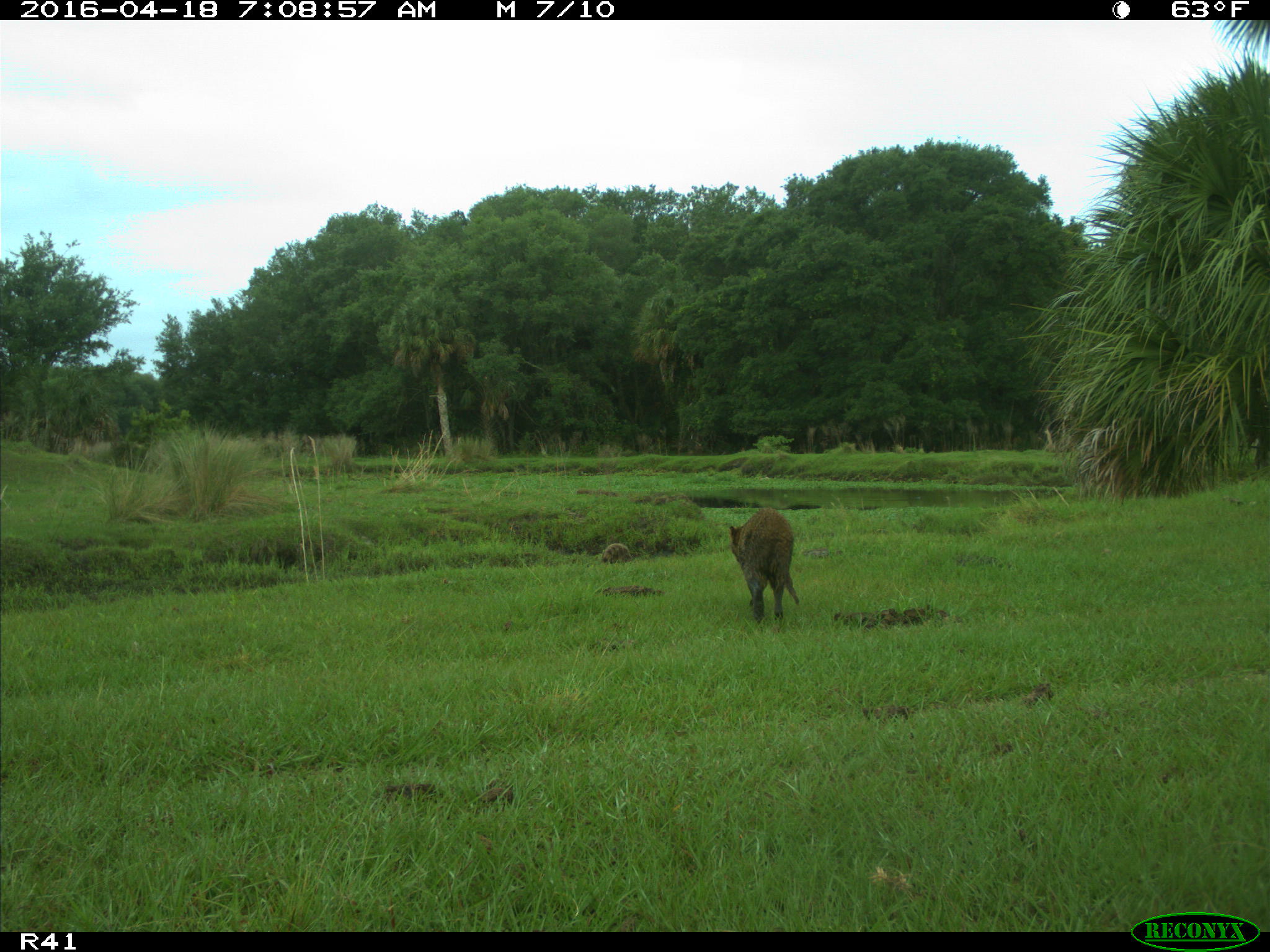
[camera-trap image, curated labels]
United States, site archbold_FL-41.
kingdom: Animalia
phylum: Chordata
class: Mammalia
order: Carnivora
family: Procyonidae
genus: Procyon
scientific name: Procyon lotor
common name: common raccoon